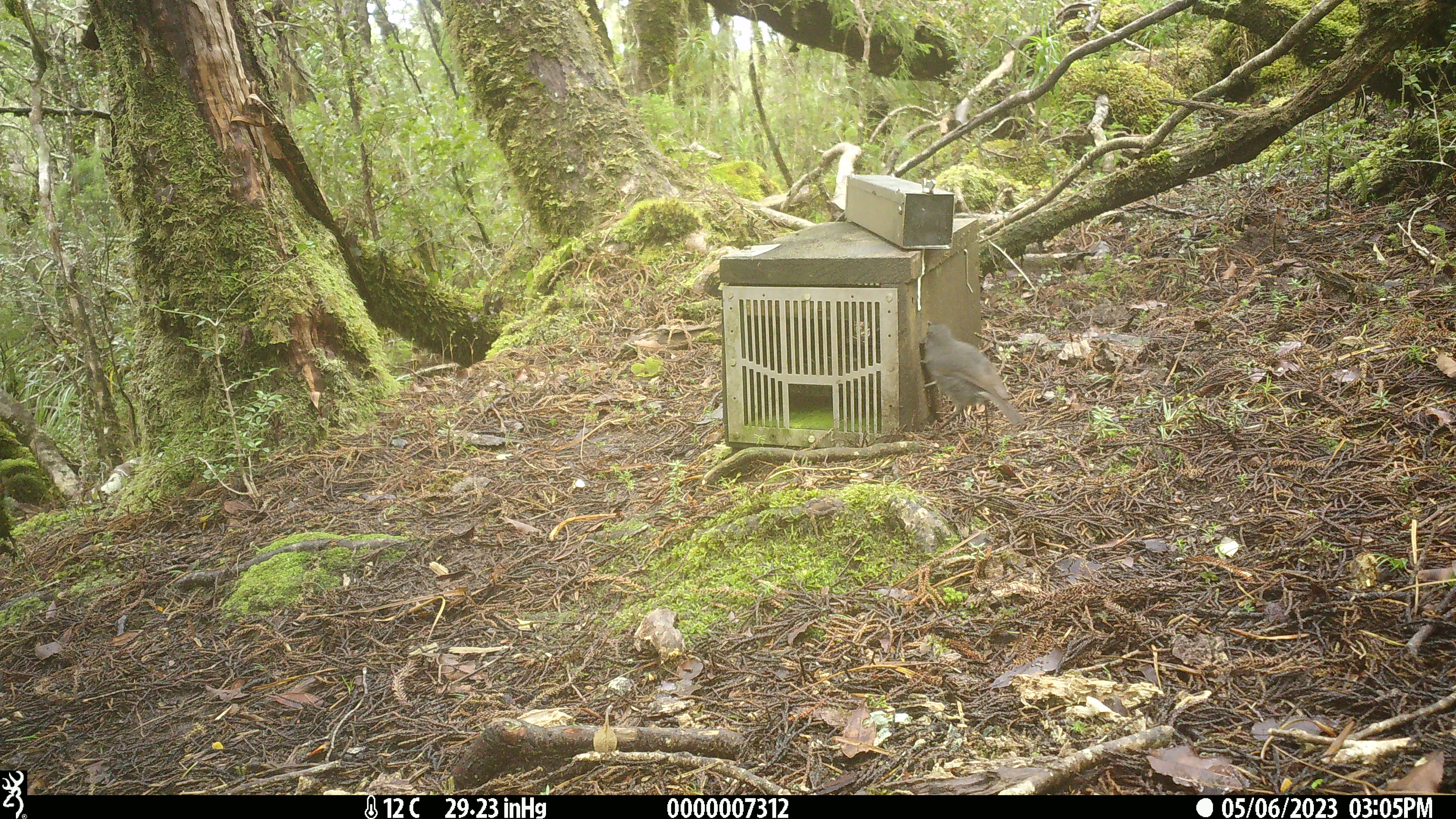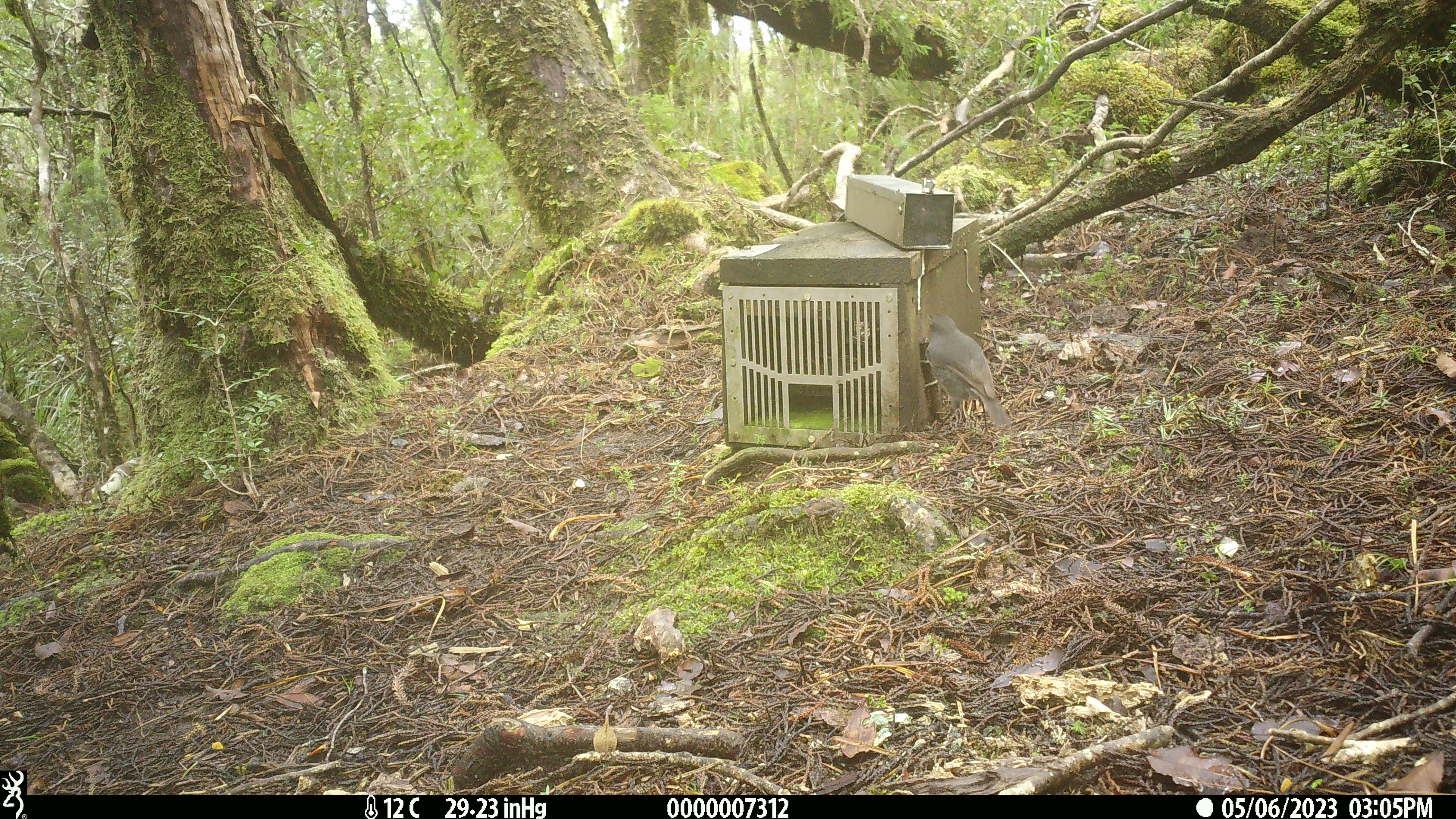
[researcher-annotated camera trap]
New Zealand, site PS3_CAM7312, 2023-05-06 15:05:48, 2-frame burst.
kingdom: Animalia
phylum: Chordata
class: Aves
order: Passeriformes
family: Petroicidae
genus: Petroica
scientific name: Petroica australis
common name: new zealand robin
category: robin